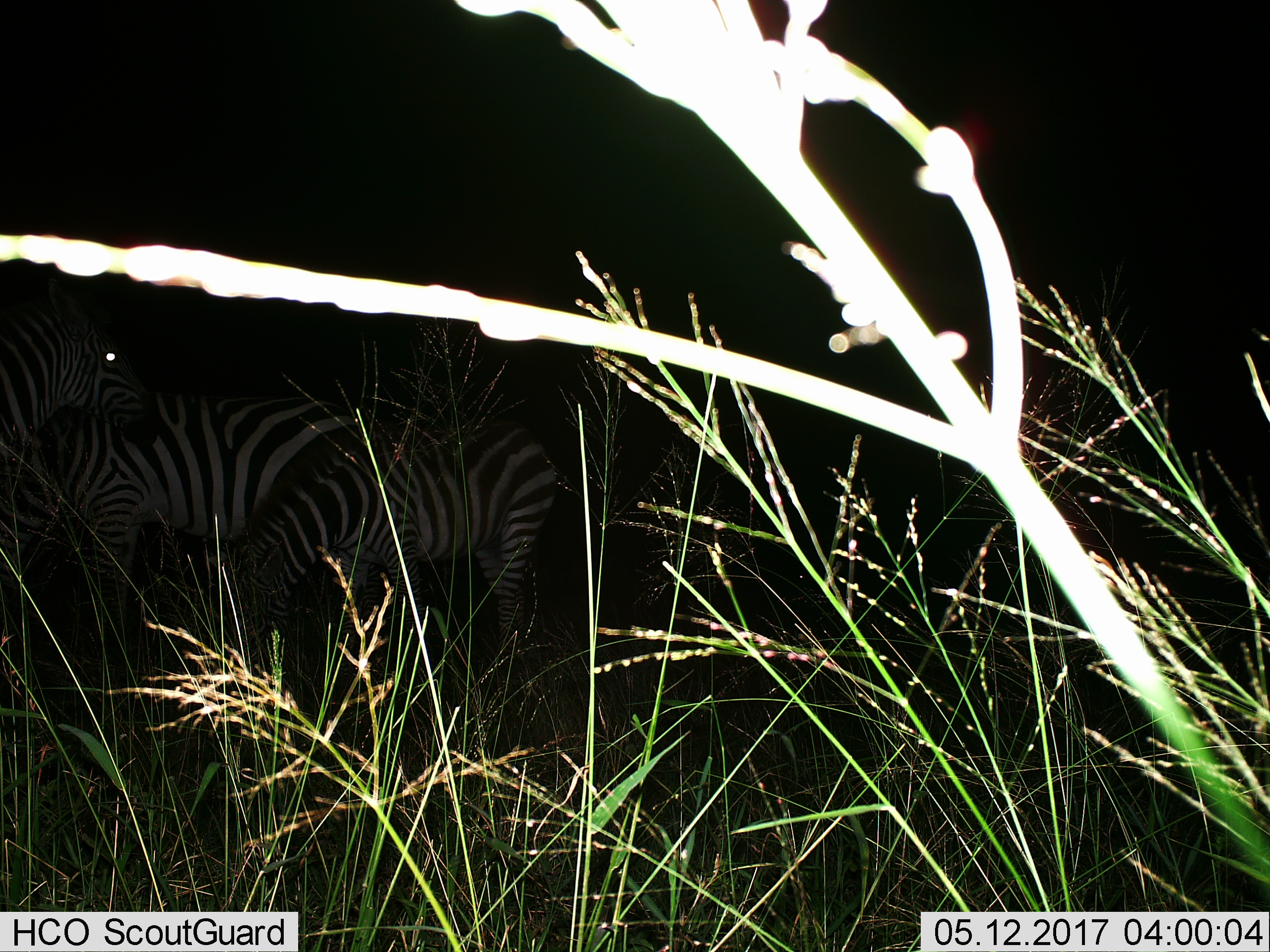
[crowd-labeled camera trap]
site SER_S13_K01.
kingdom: Animalia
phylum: Chordata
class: Mammalia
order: Perissodactyla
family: Equidae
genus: Equus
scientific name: Equus quagga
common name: plains zebra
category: zebraplains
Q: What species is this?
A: Zebraplains (plains zebra) (Equus quagga).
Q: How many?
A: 3.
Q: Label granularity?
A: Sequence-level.